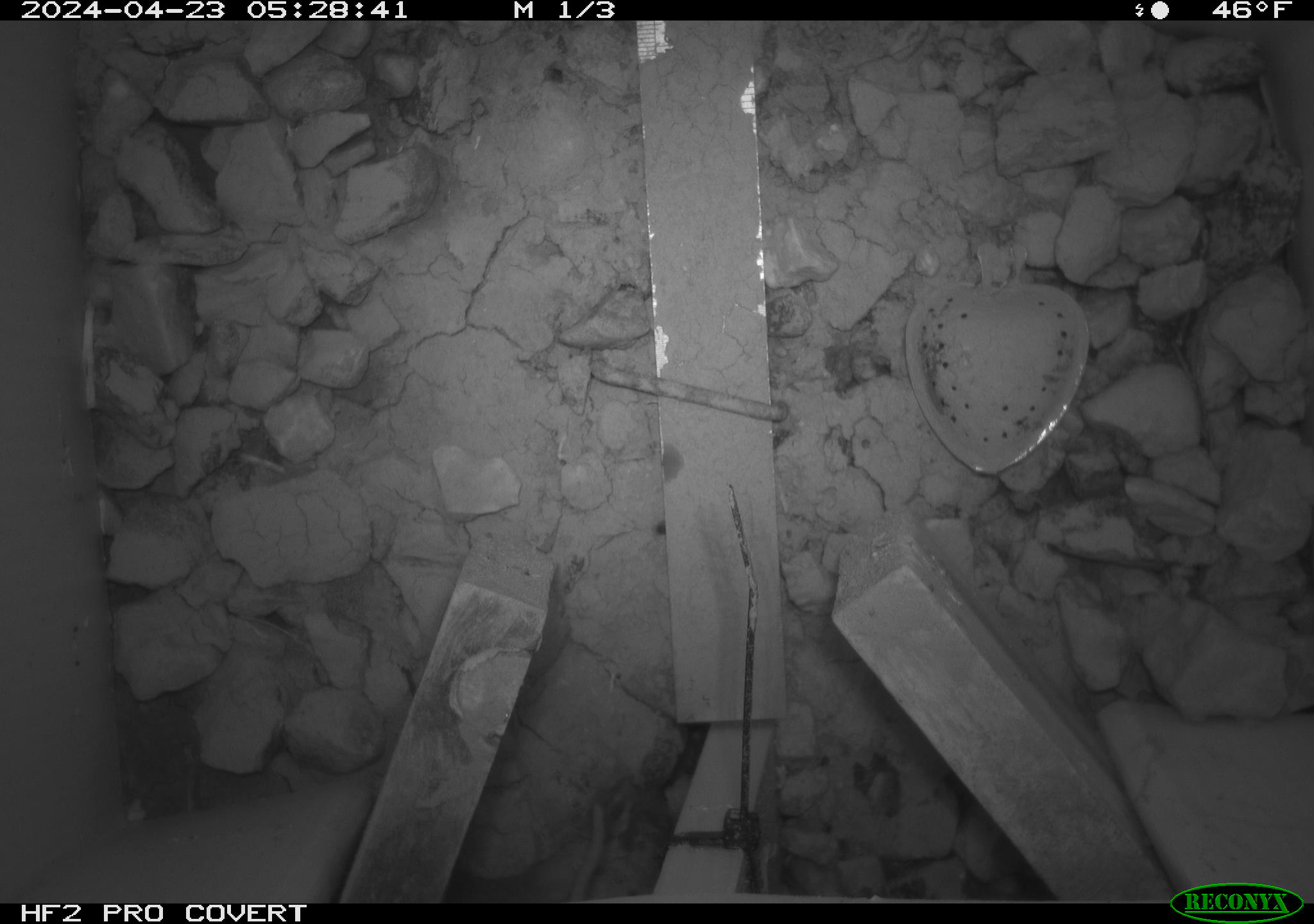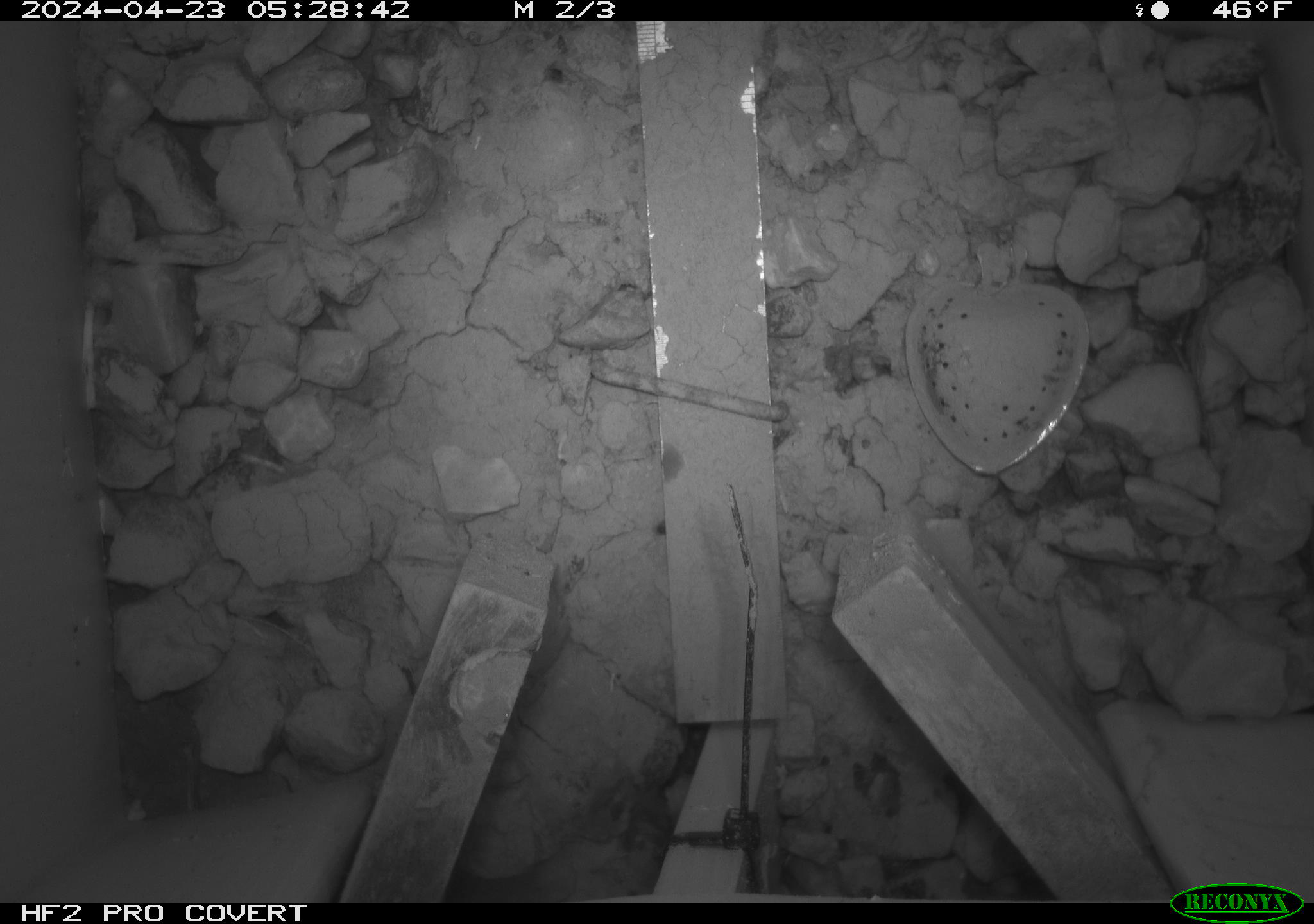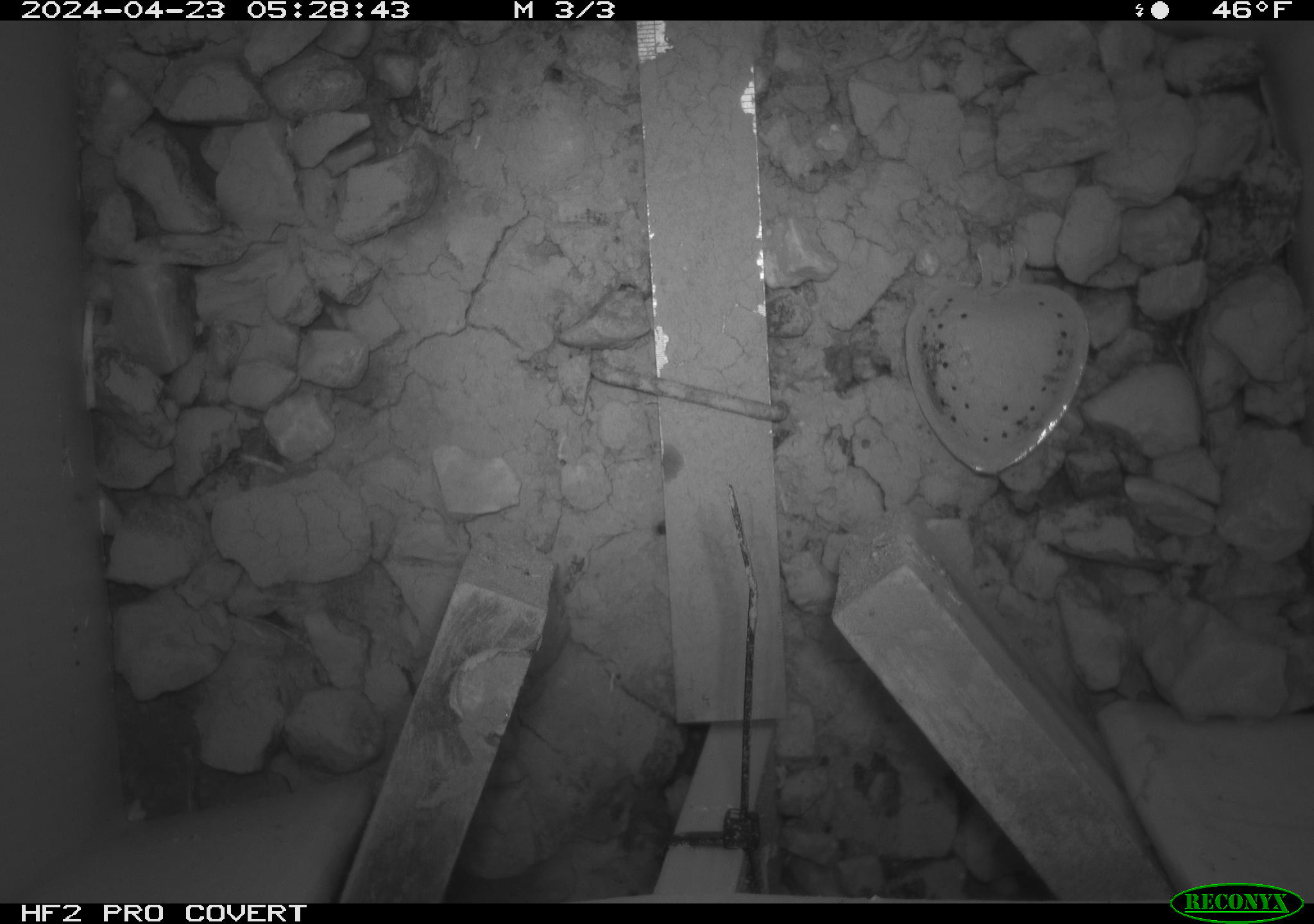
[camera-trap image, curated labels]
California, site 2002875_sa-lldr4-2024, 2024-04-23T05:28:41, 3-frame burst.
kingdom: Animalia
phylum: Chordata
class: Mammalia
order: Rodentia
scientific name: Rodentia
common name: rodent